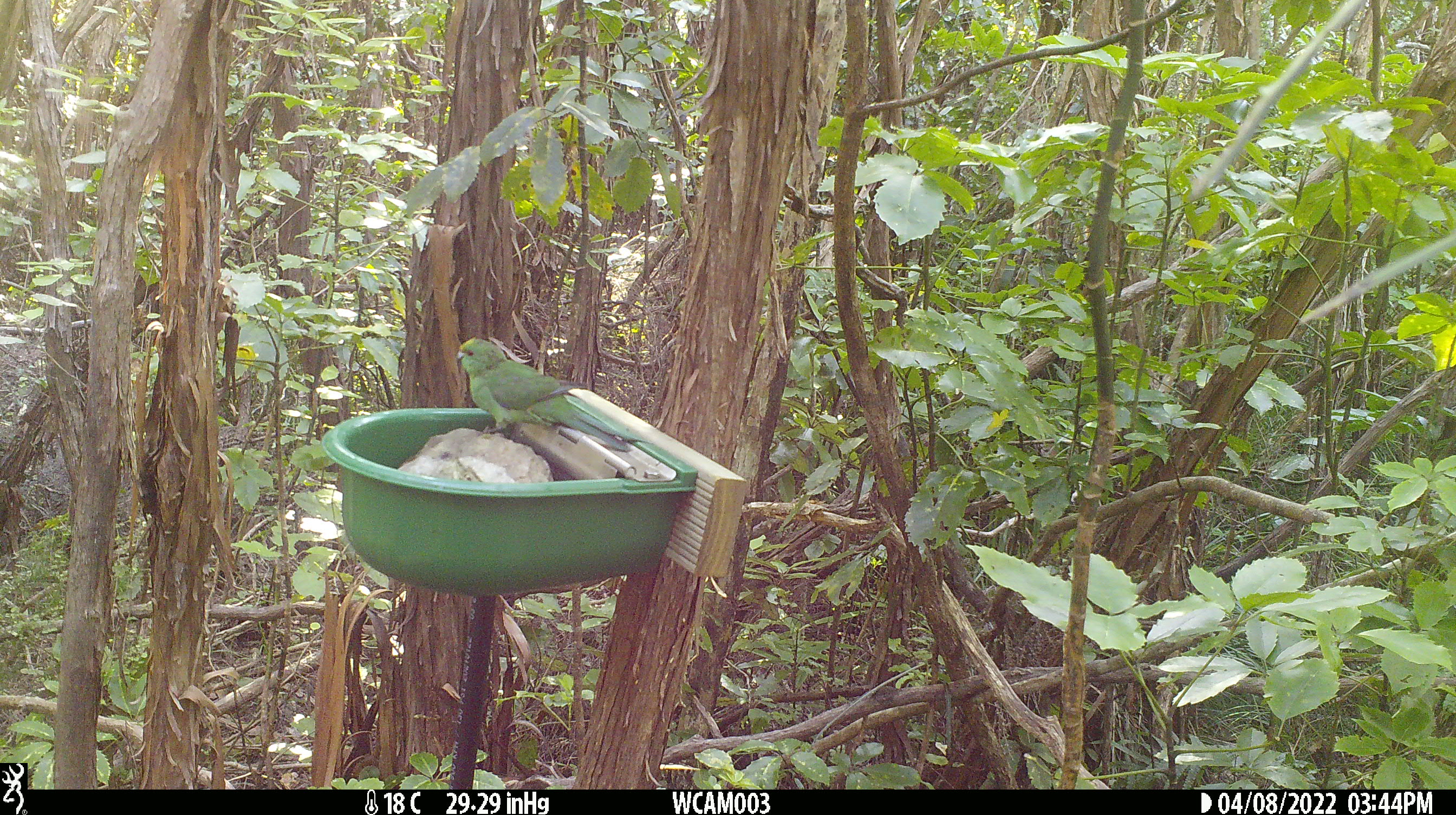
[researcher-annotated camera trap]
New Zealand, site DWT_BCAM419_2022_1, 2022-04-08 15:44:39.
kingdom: Animalia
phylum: Chordata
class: Aves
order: Psittaciformes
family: Psittaculidae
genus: Cyanoramphus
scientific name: Cyanoramphus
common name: parakeet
Parakeet (Cyanoramphus).